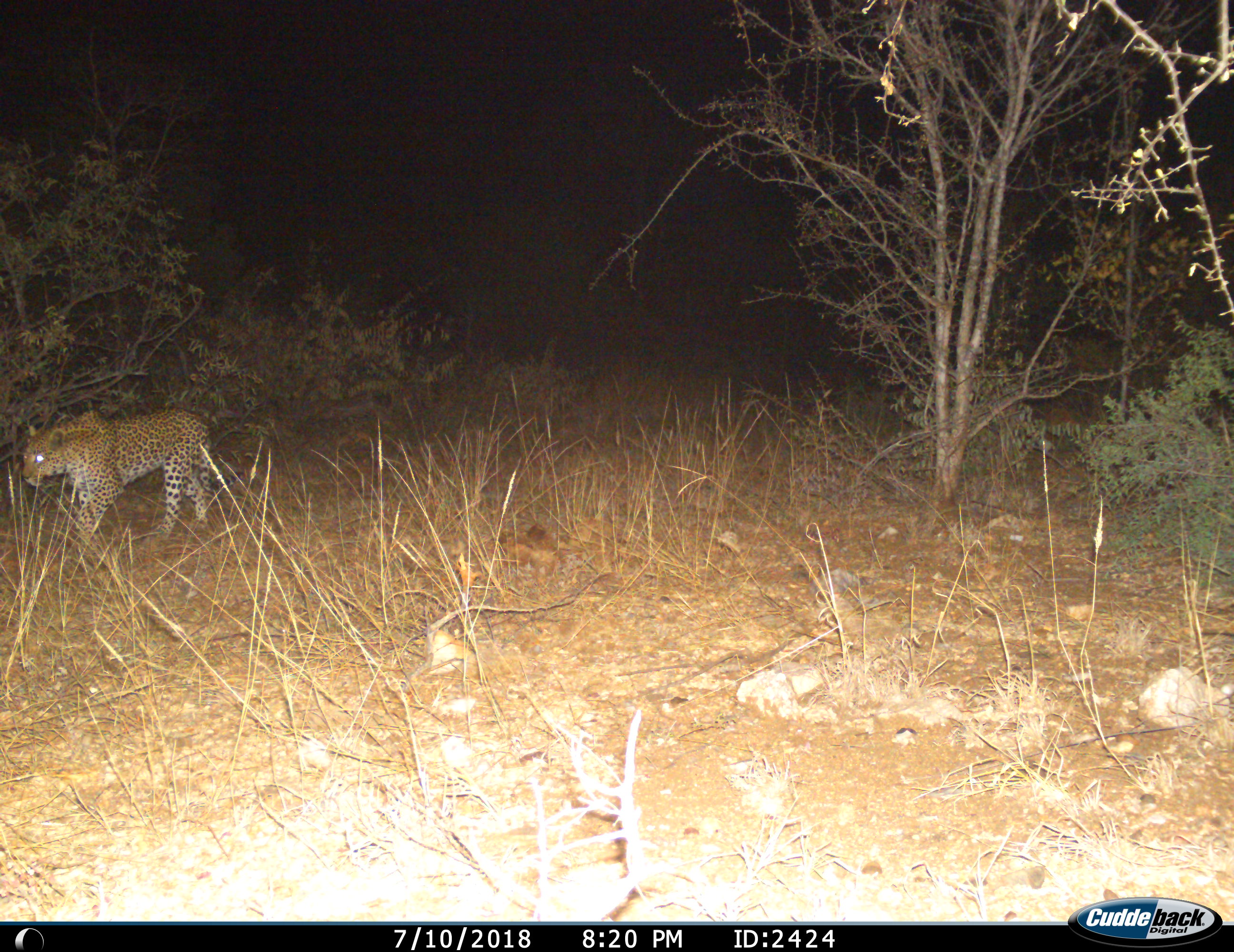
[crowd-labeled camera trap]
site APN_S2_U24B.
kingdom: Animalia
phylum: Chordata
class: Mammalia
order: Carnivora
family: Felidae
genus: Panthera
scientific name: Panthera pardus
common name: leopard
Leopard (Panthera pardus), count 1. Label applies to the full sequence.